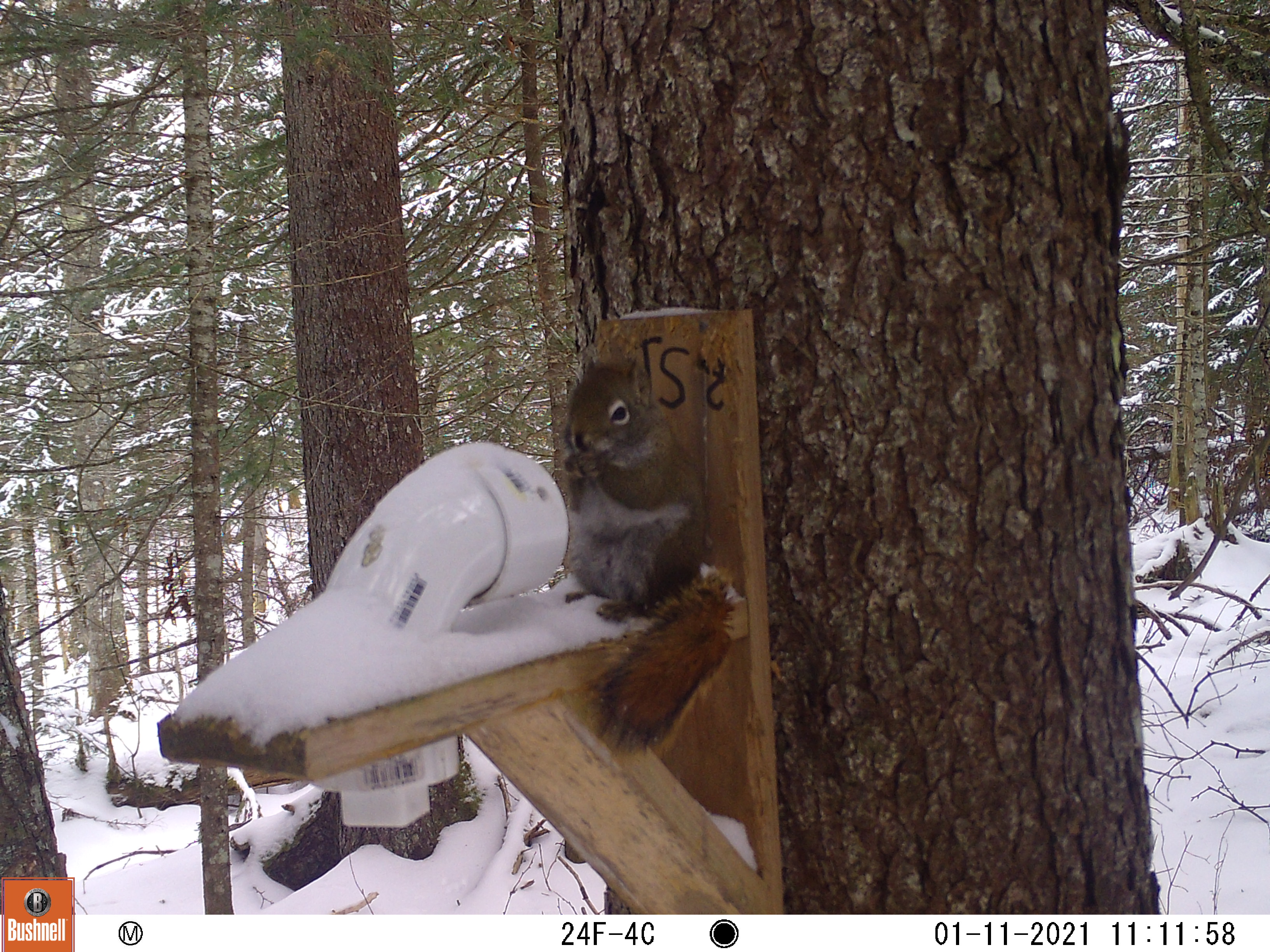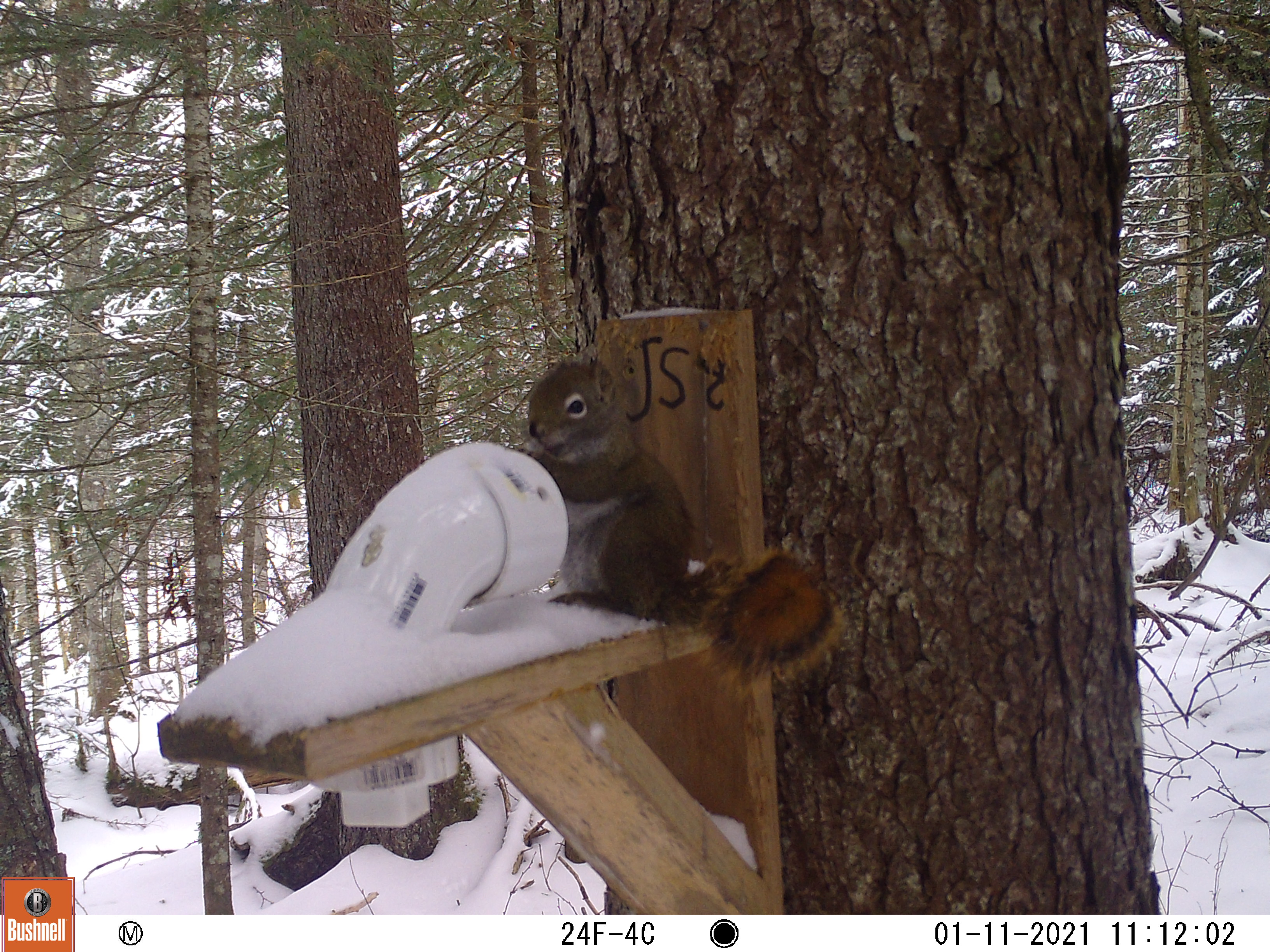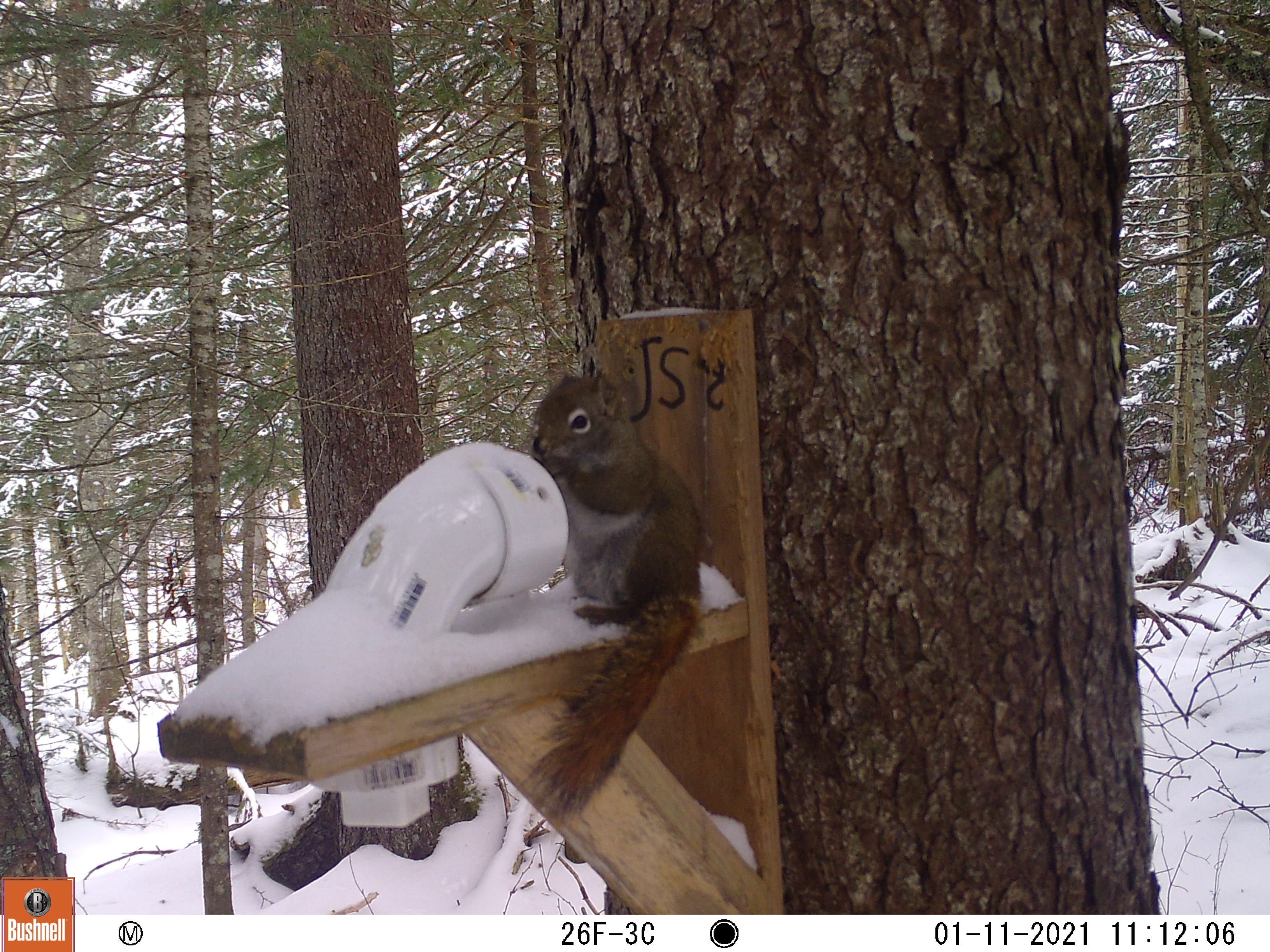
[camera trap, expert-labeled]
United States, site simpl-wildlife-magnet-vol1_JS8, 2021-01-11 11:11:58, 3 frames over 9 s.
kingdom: Animalia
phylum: Chordata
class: Mammalia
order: Rodentia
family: Sciuridae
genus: Tamiasciurus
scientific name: Tamiasciurus hudsonicus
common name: red squirrel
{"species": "red squirrel (Tamiasciurus hudsonicus)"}